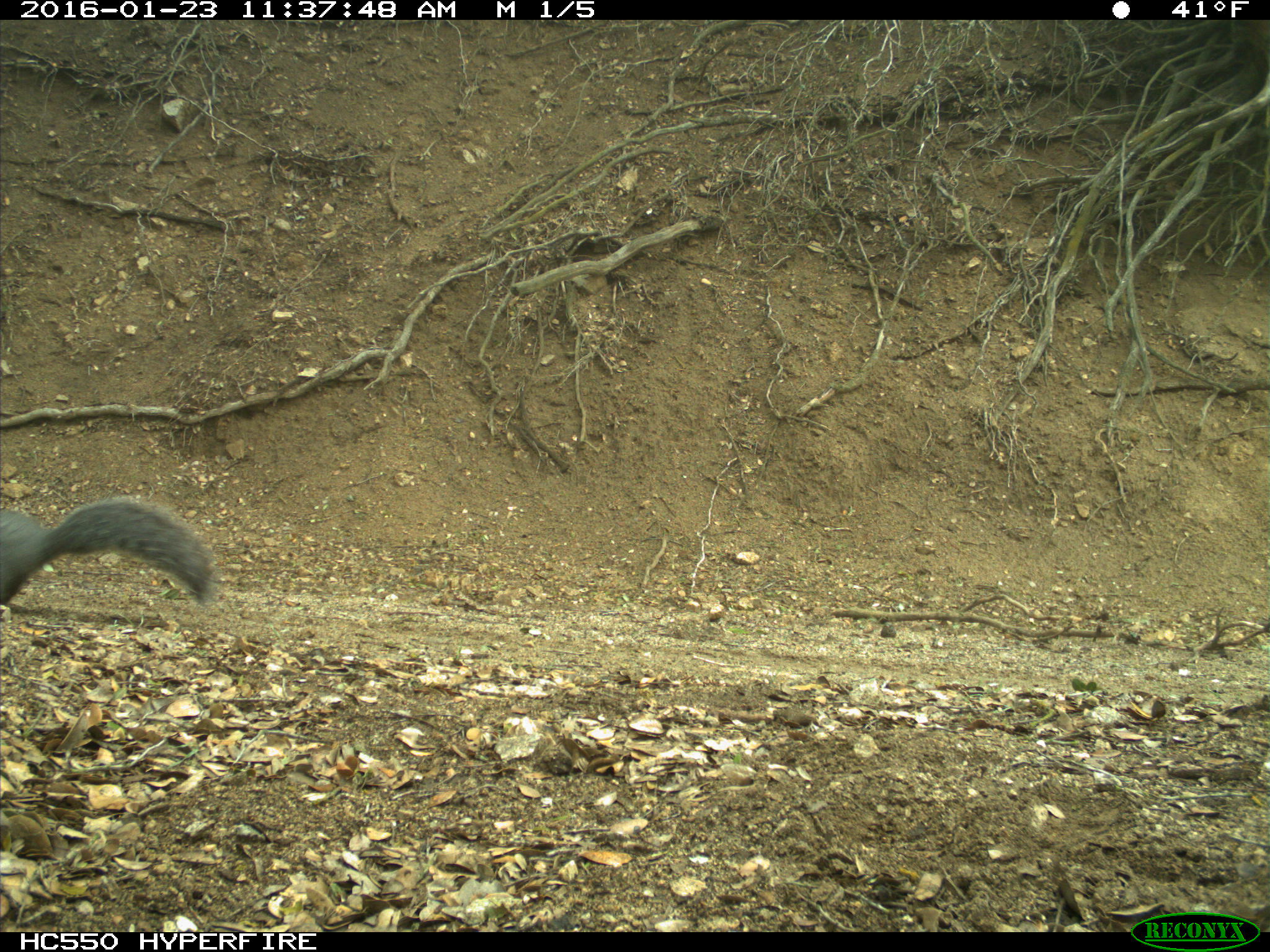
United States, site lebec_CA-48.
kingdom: Animalia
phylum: Chordata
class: Mammalia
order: Rodentia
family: Sciuridae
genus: Sciurus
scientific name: Sciurus carolinensis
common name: eastern gray squirrel